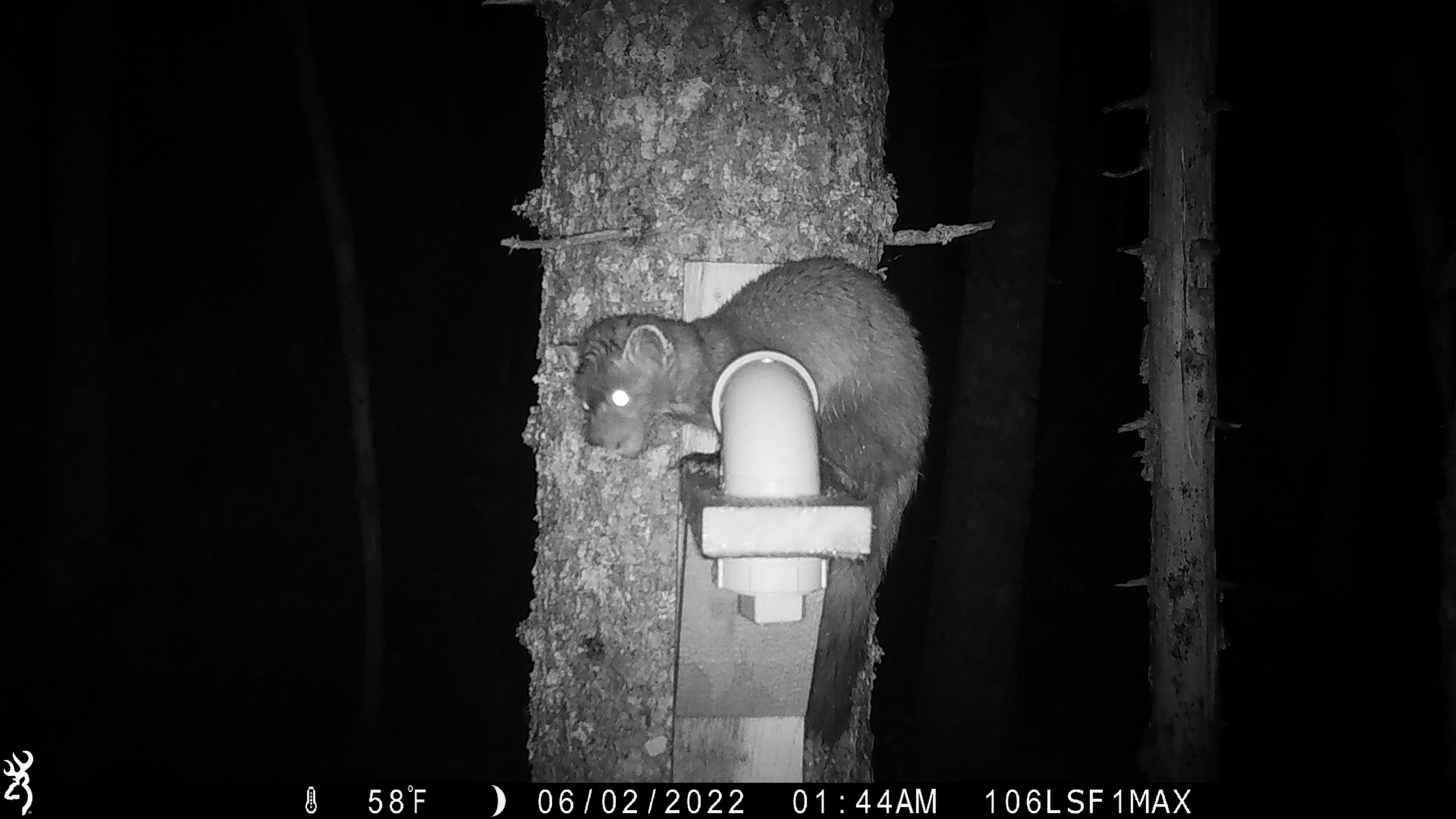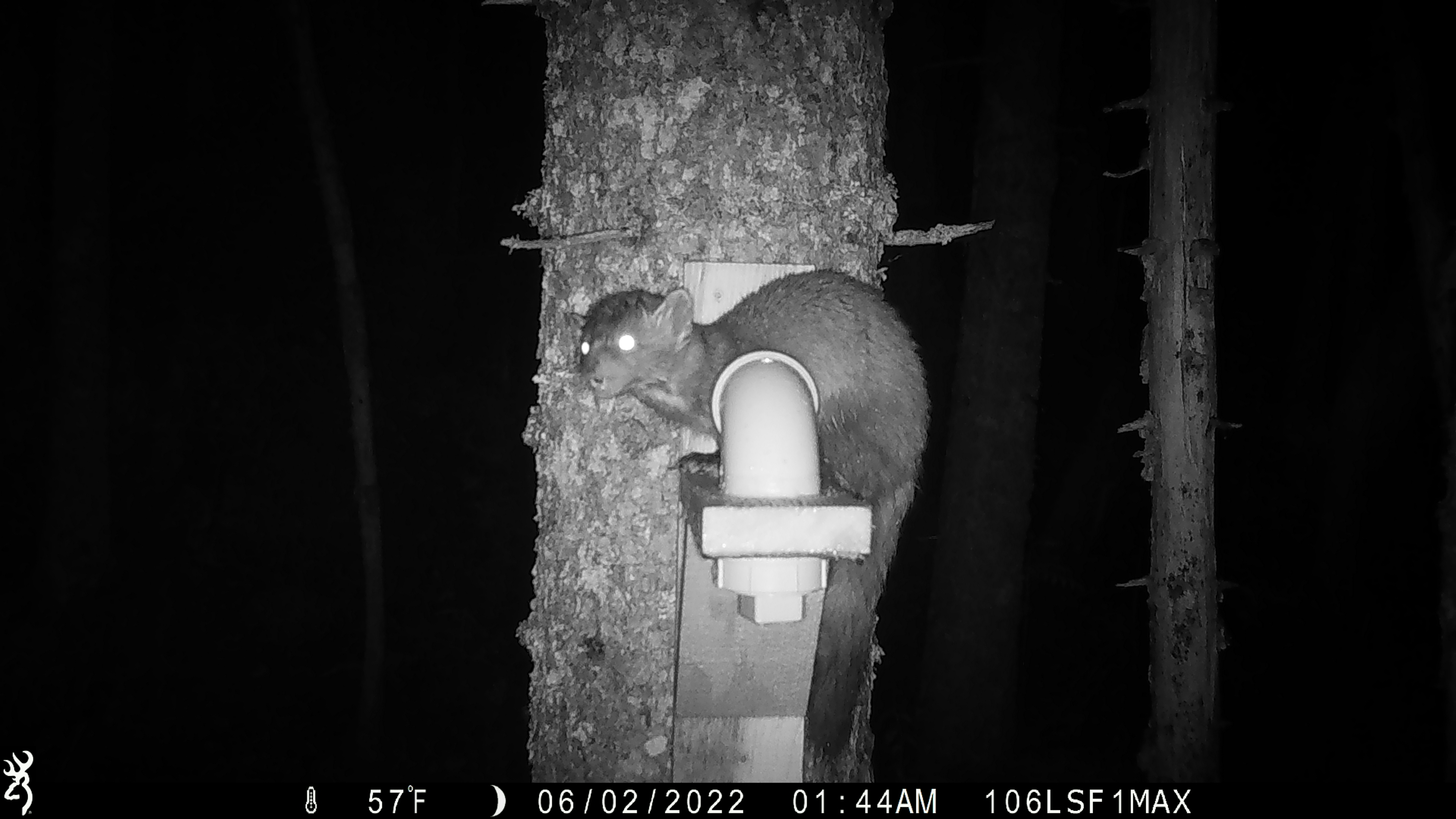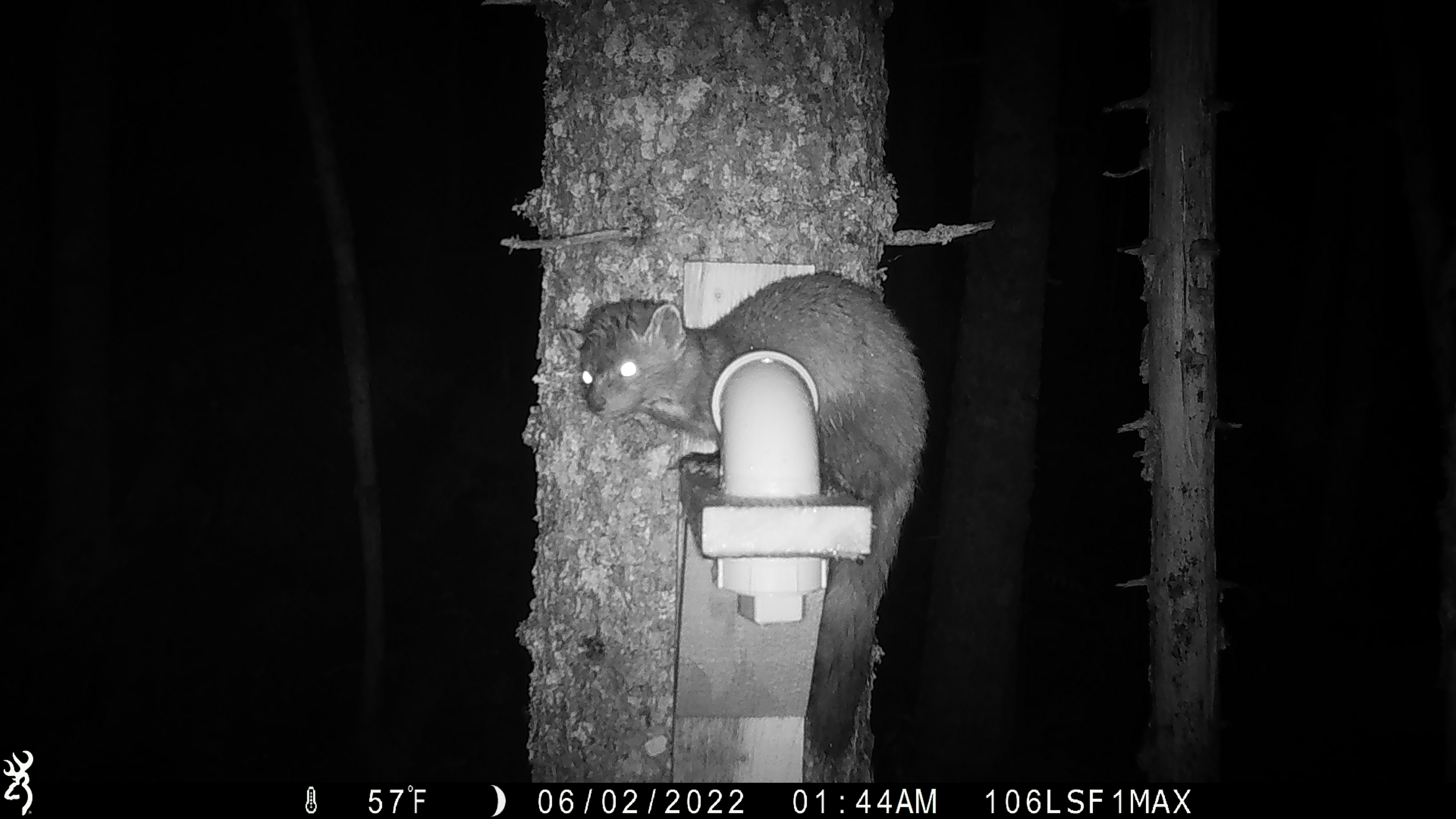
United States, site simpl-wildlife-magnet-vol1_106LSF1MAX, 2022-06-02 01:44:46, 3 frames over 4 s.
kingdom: Animalia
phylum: Chordata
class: Mammalia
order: Carnivora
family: Mustelidae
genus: Martes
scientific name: Martes americana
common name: american marten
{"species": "american marten (Martes americana)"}